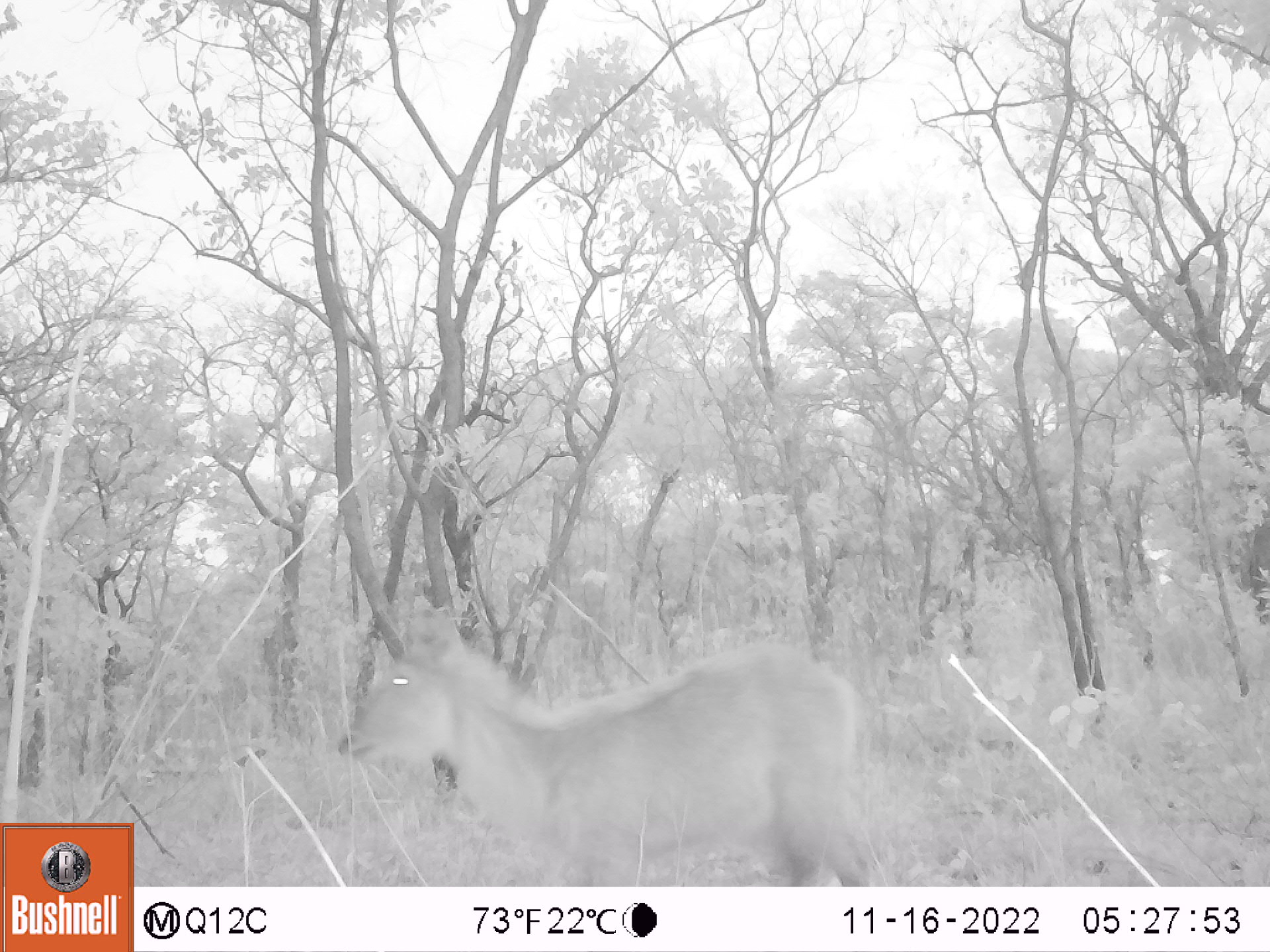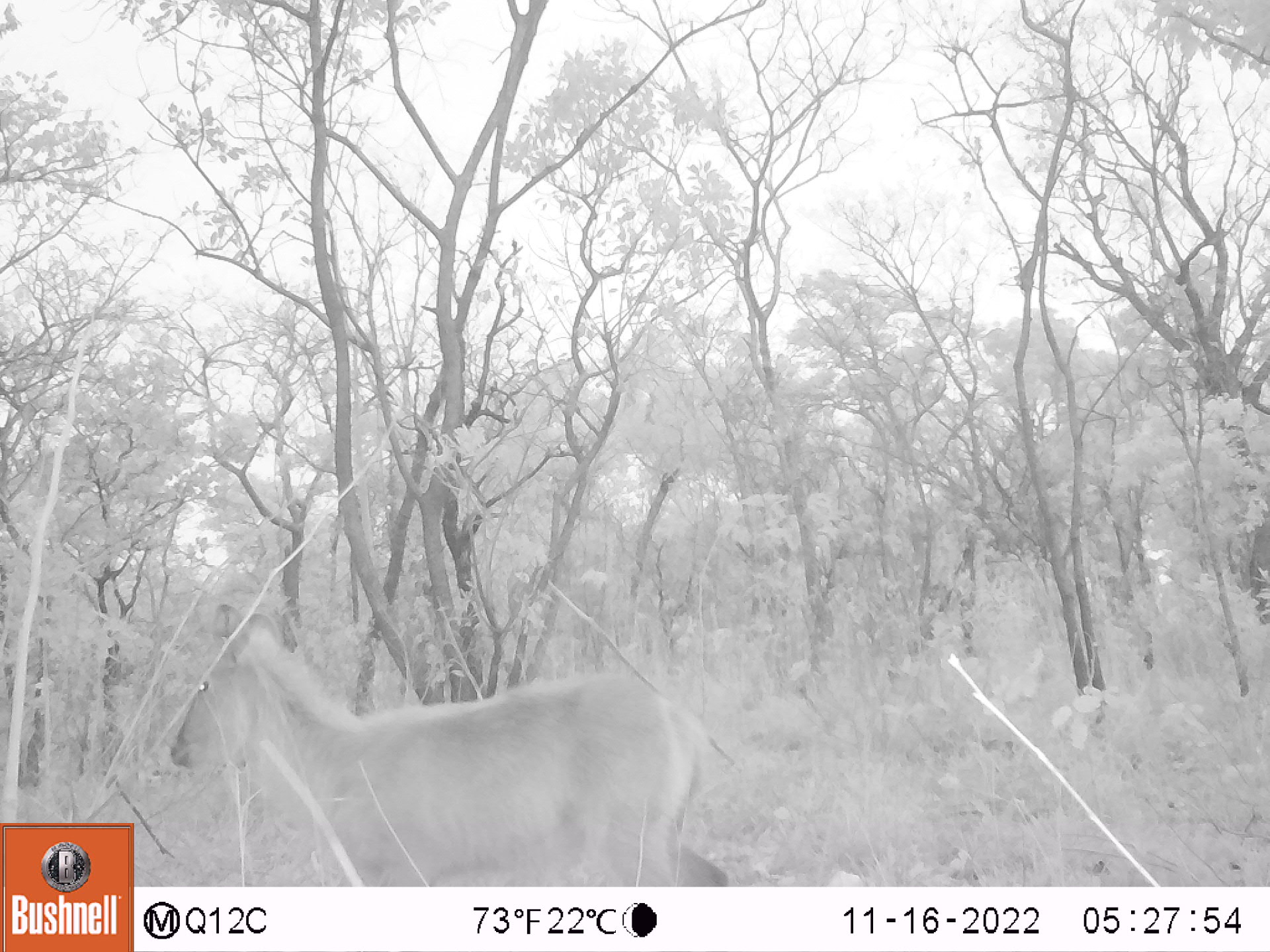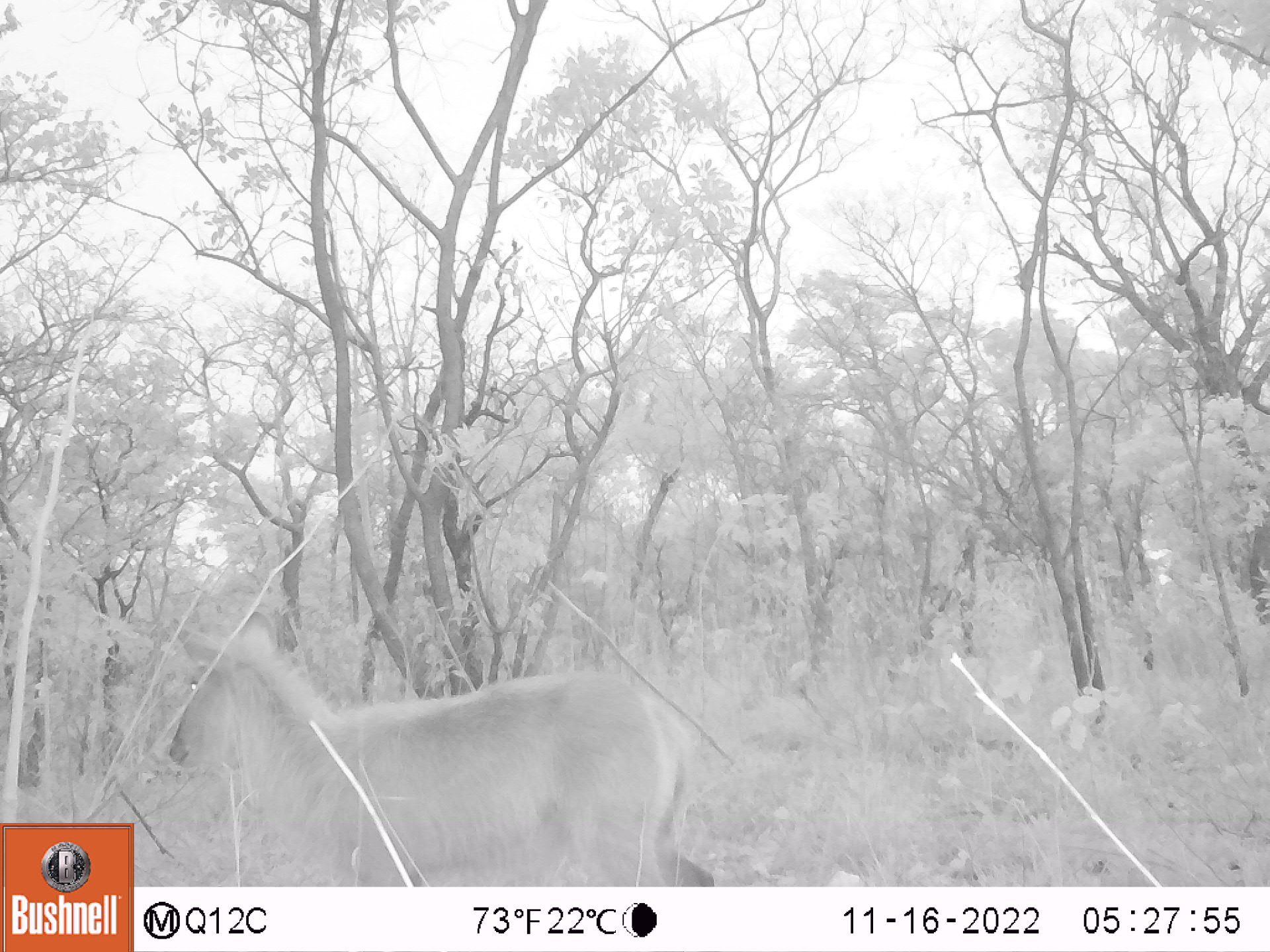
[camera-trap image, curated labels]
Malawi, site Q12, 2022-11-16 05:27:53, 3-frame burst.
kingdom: Animalia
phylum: Chordata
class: Mammalia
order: Artiodactyla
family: Bovidae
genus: Kobus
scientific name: Kobus ellipsiprymnus ellipsiprymnus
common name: common waterbuck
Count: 1.